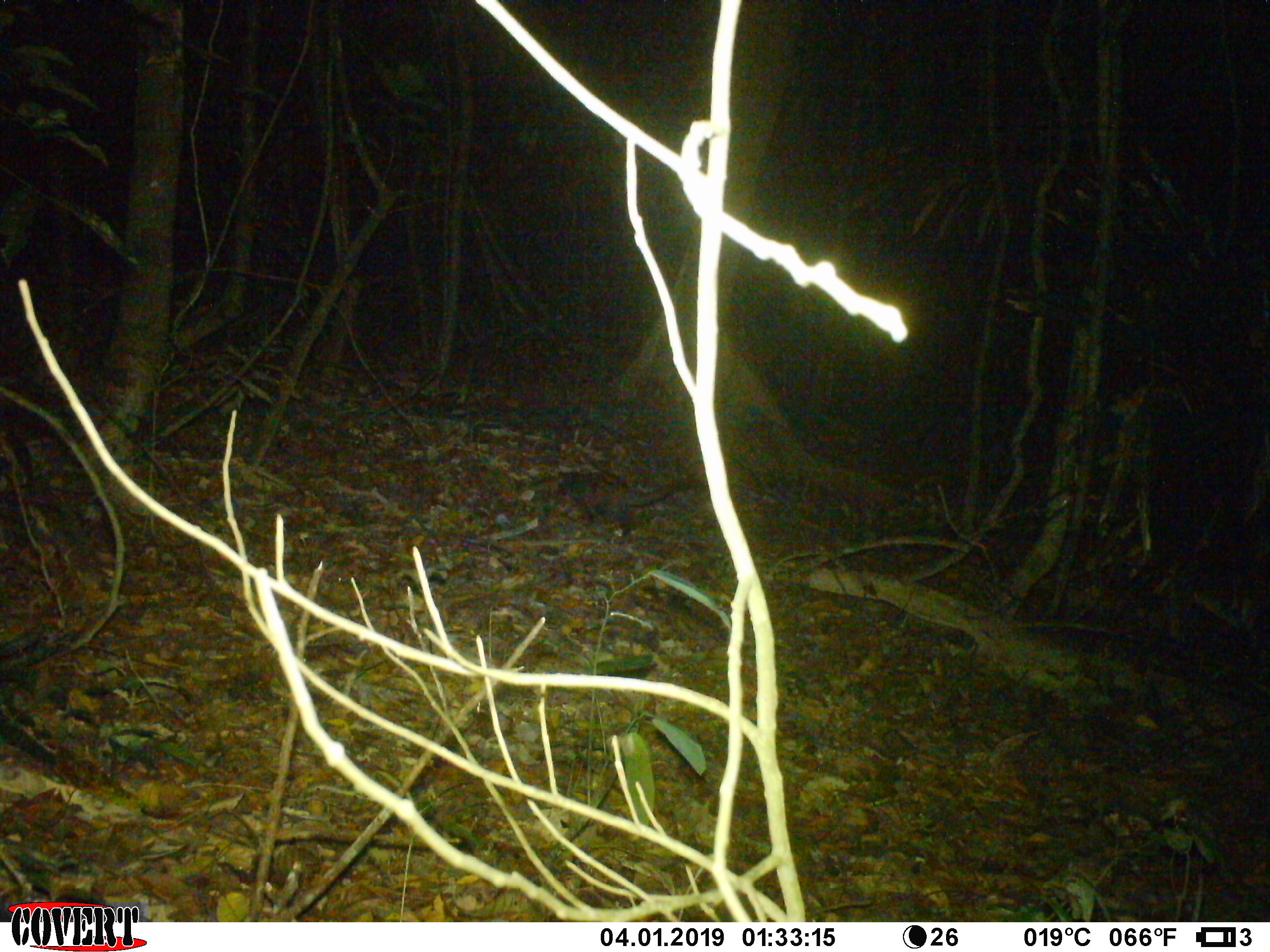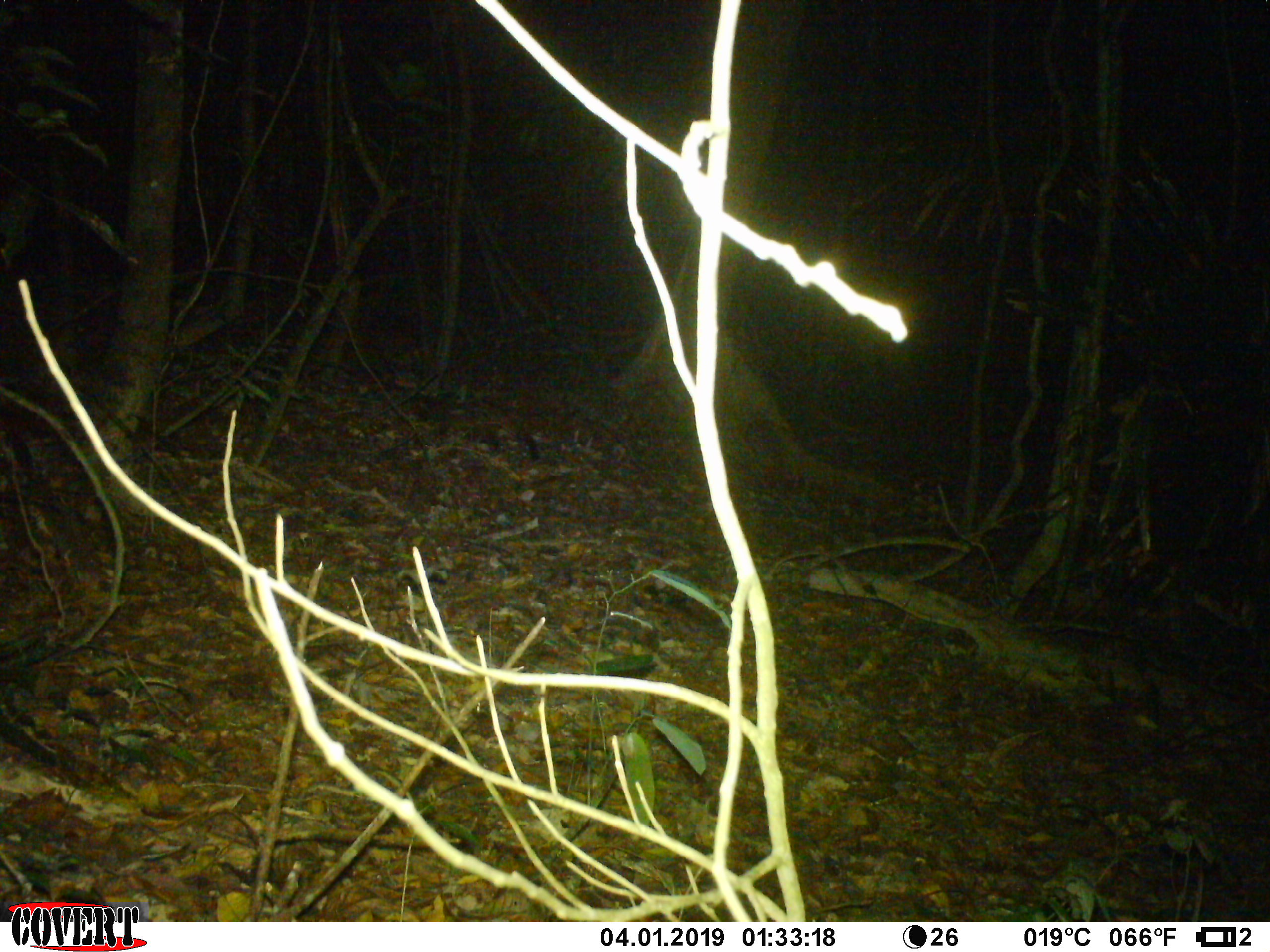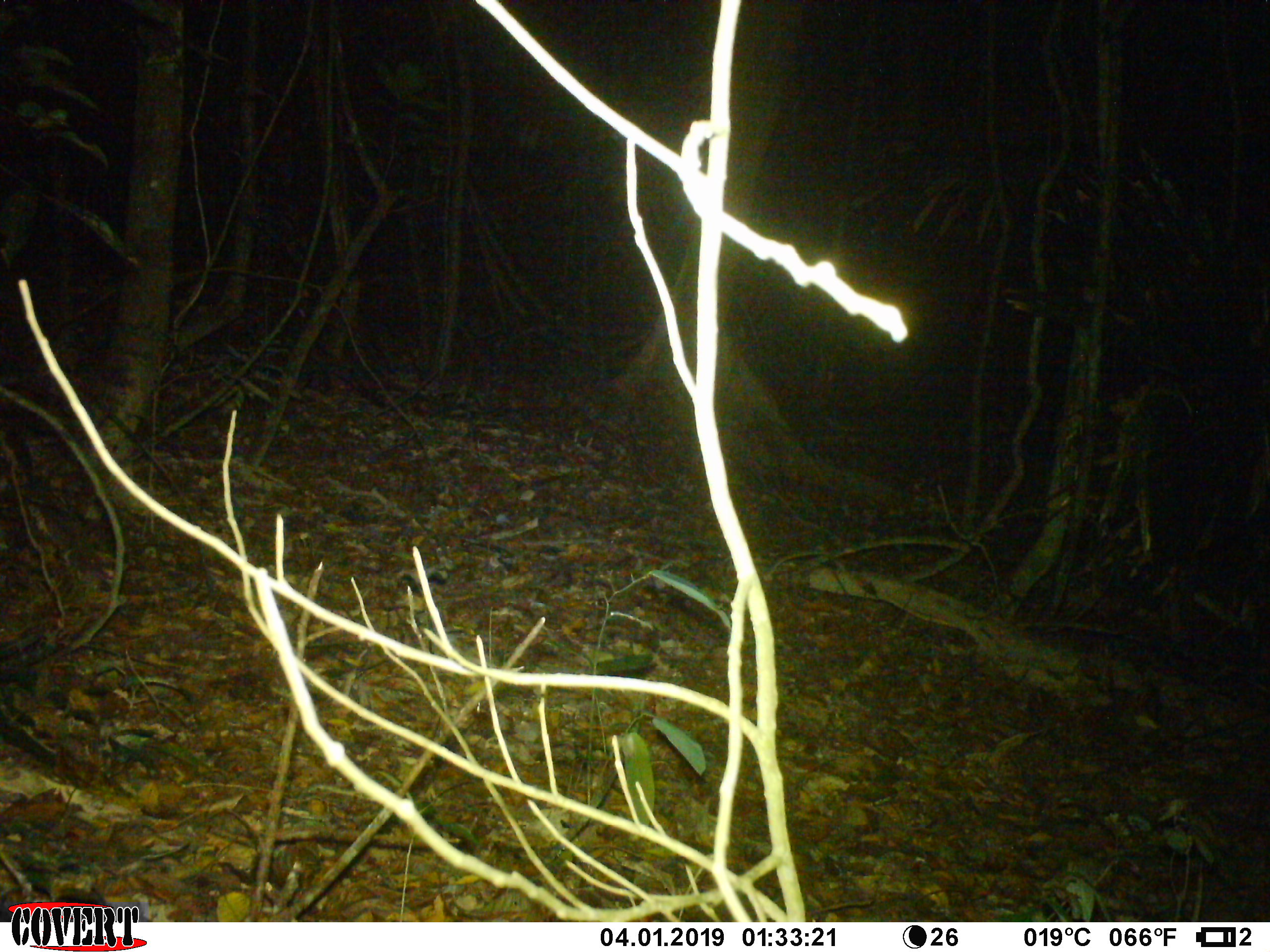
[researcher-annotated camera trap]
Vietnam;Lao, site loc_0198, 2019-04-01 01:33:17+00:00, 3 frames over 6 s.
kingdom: Animalia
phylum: Chordata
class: Mammalia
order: Carnivora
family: Viverridae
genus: Paradoxurus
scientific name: Paradoxurus hermaphroditus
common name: common palm civet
Common palm civet (Paradoxurus hermaphroditus). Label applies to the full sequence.